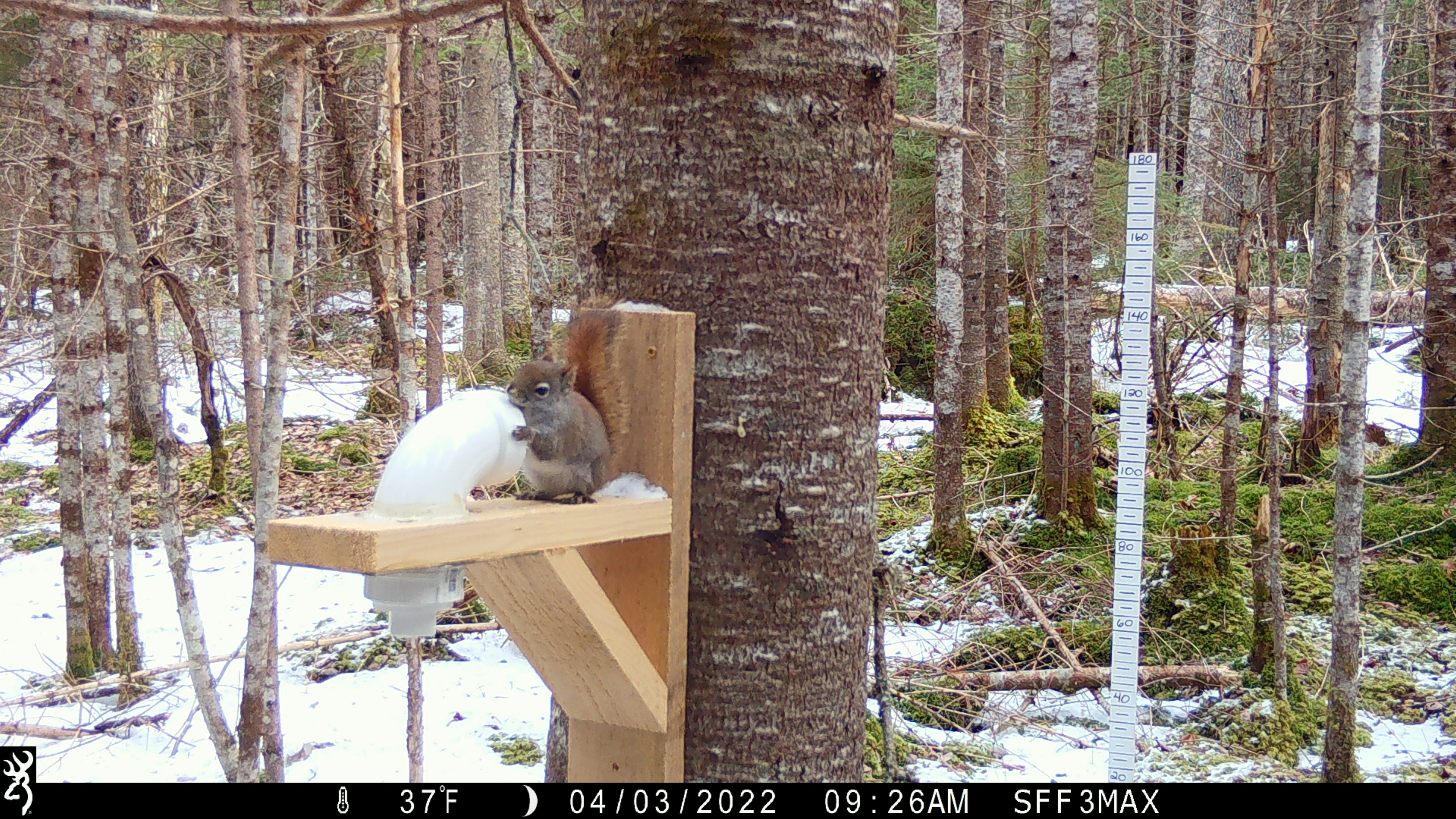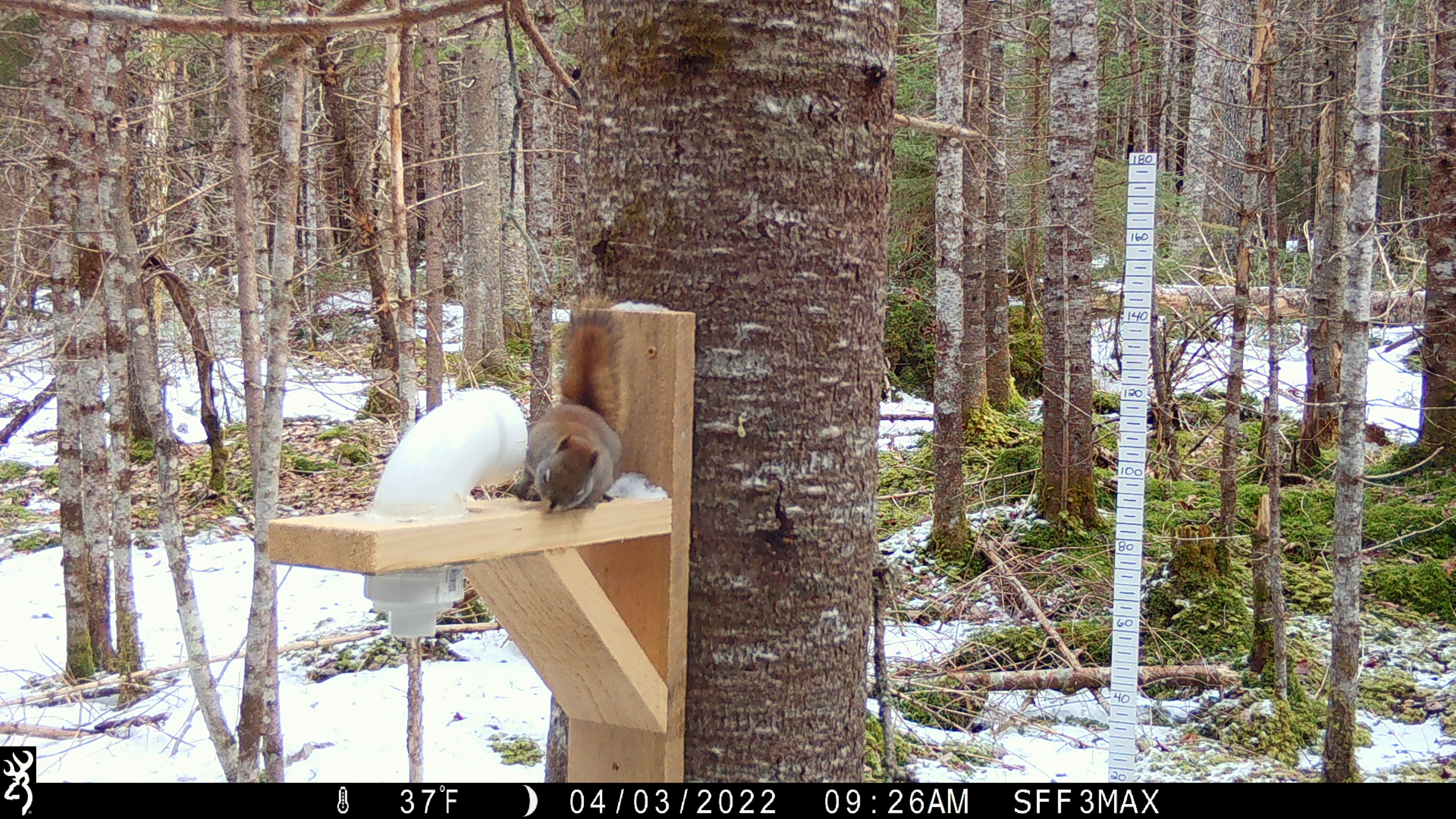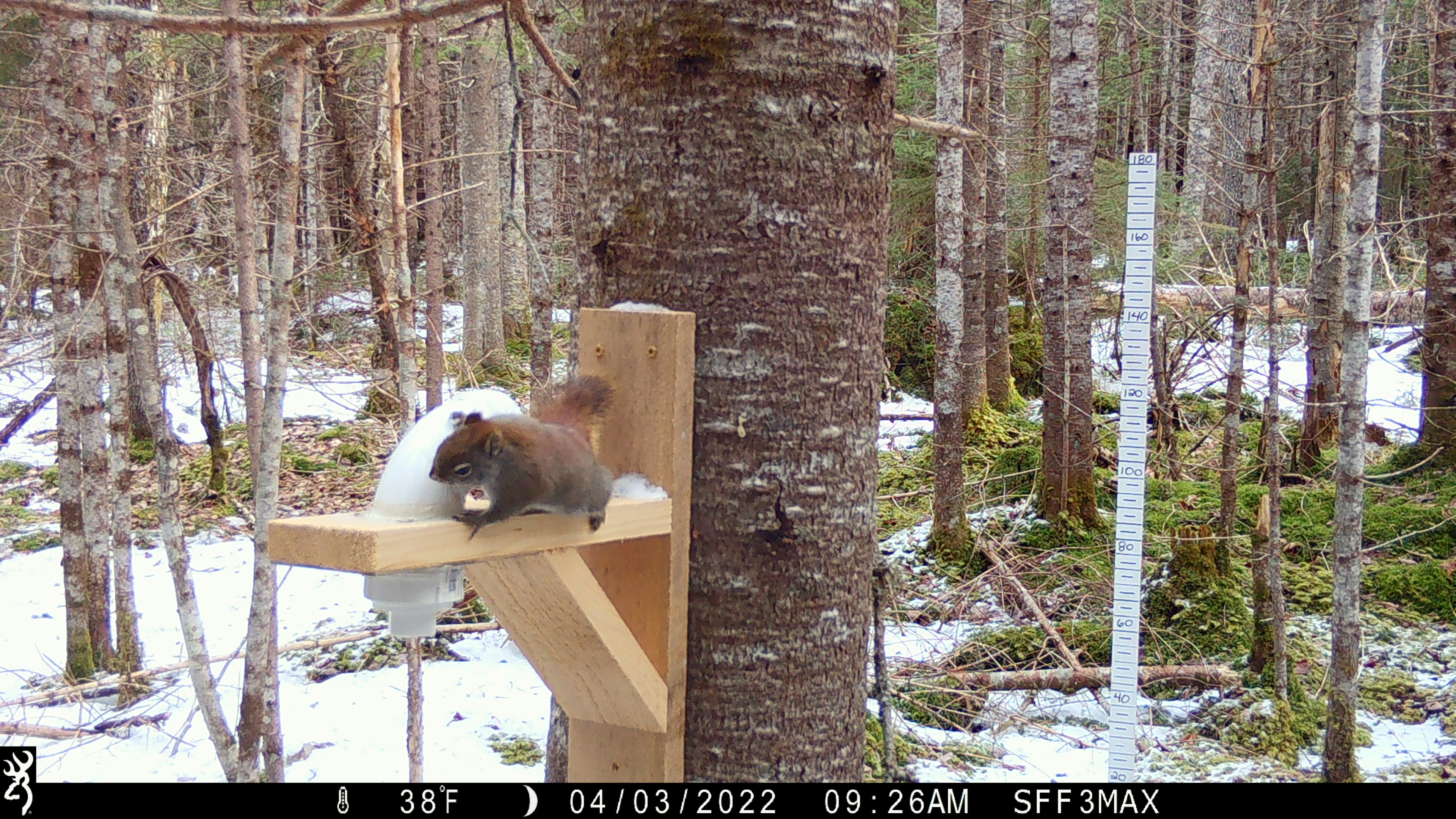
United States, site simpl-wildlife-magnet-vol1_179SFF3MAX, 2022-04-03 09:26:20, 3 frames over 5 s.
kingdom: Animalia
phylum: Chordata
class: Mammalia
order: Rodentia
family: Sciuridae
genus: Tamiasciurus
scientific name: Tamiasciurus hudsonicus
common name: red squirrel